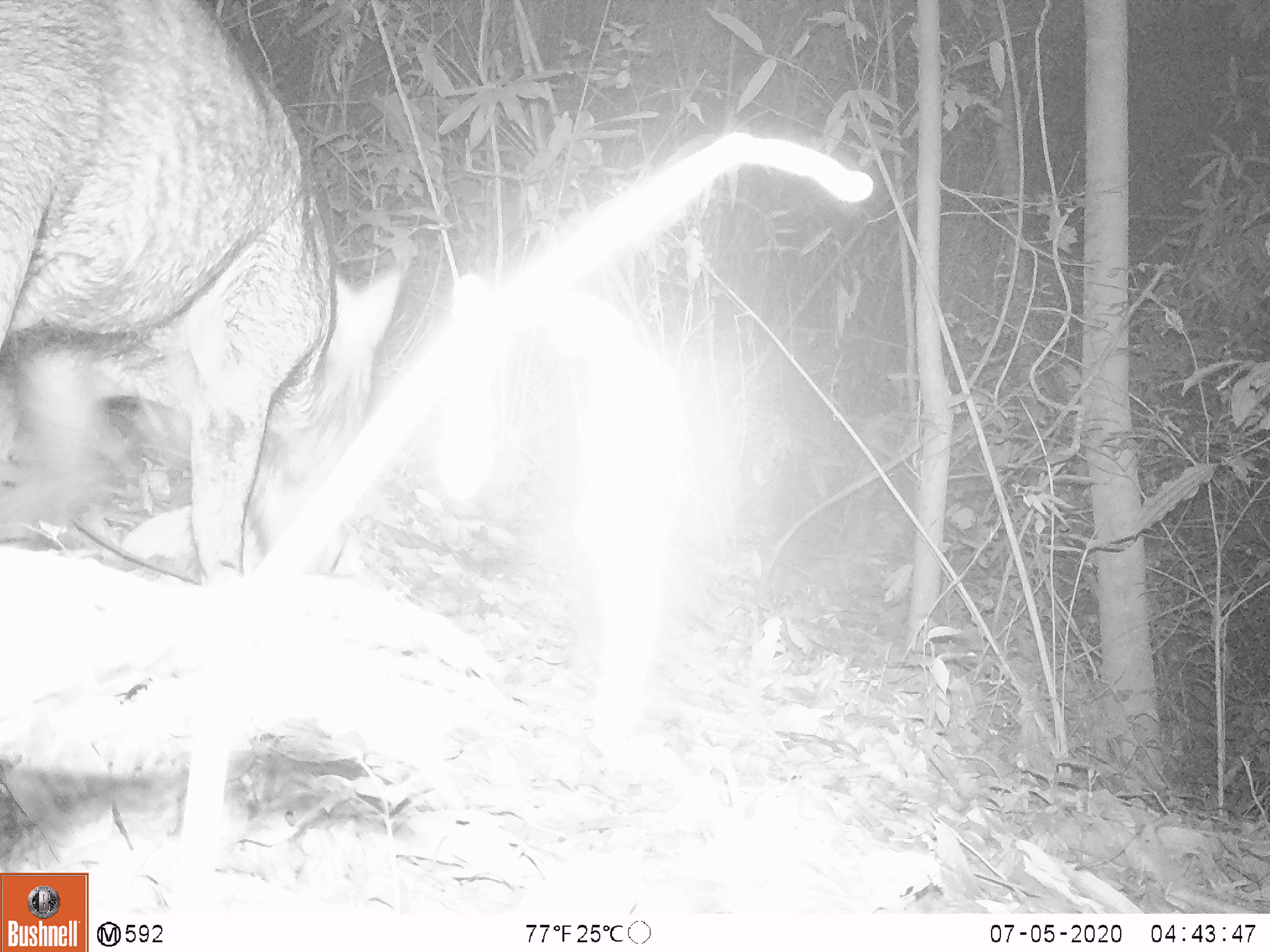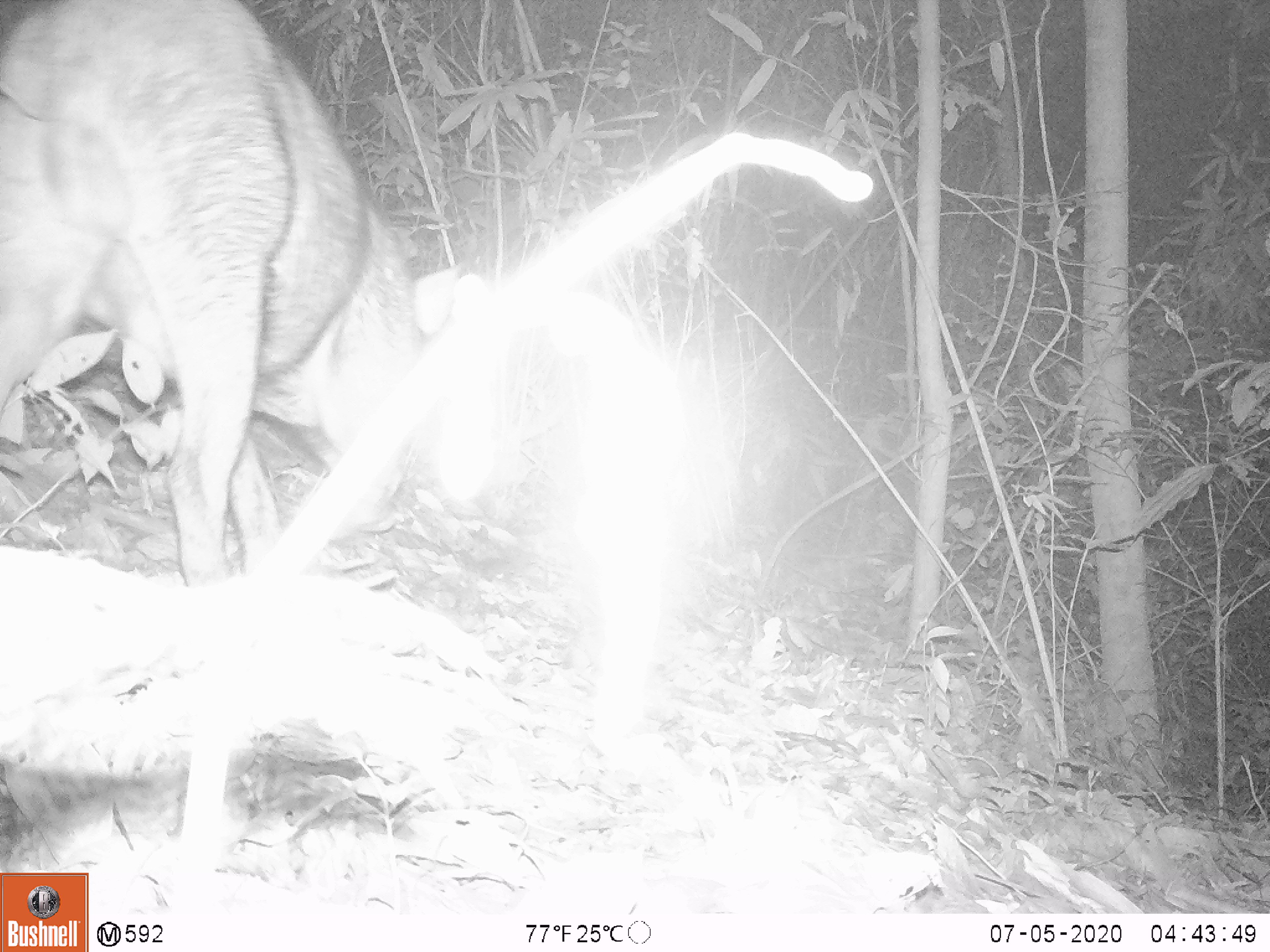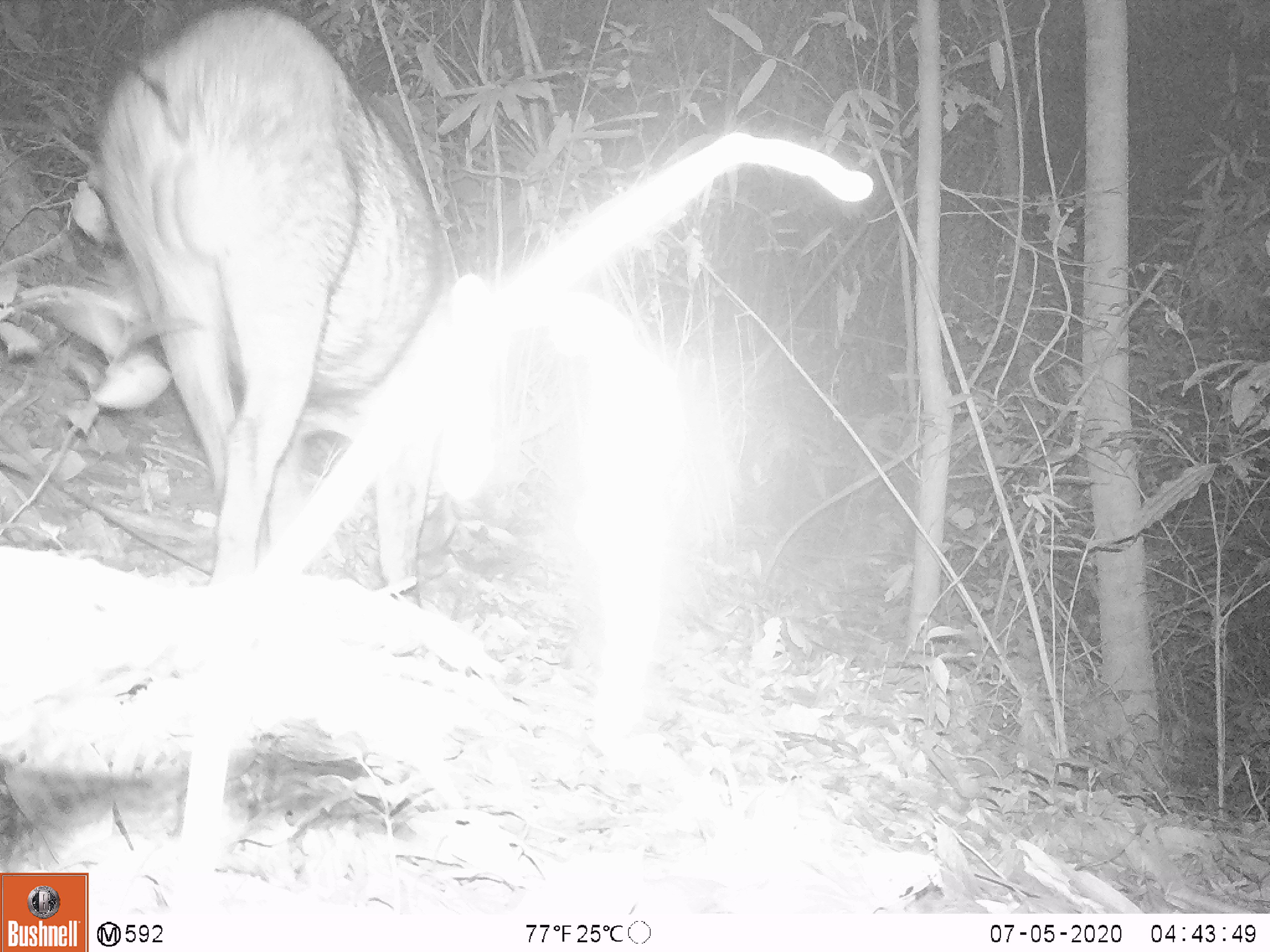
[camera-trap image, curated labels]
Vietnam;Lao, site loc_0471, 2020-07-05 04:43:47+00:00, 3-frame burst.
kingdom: Animalia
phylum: Chordata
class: Mammalia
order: Artiodactyla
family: Suidae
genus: Sus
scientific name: Sus scrofa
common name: eurasian wild pig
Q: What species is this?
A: Eurasian wild pig (Sus scrofa).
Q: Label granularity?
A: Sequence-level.